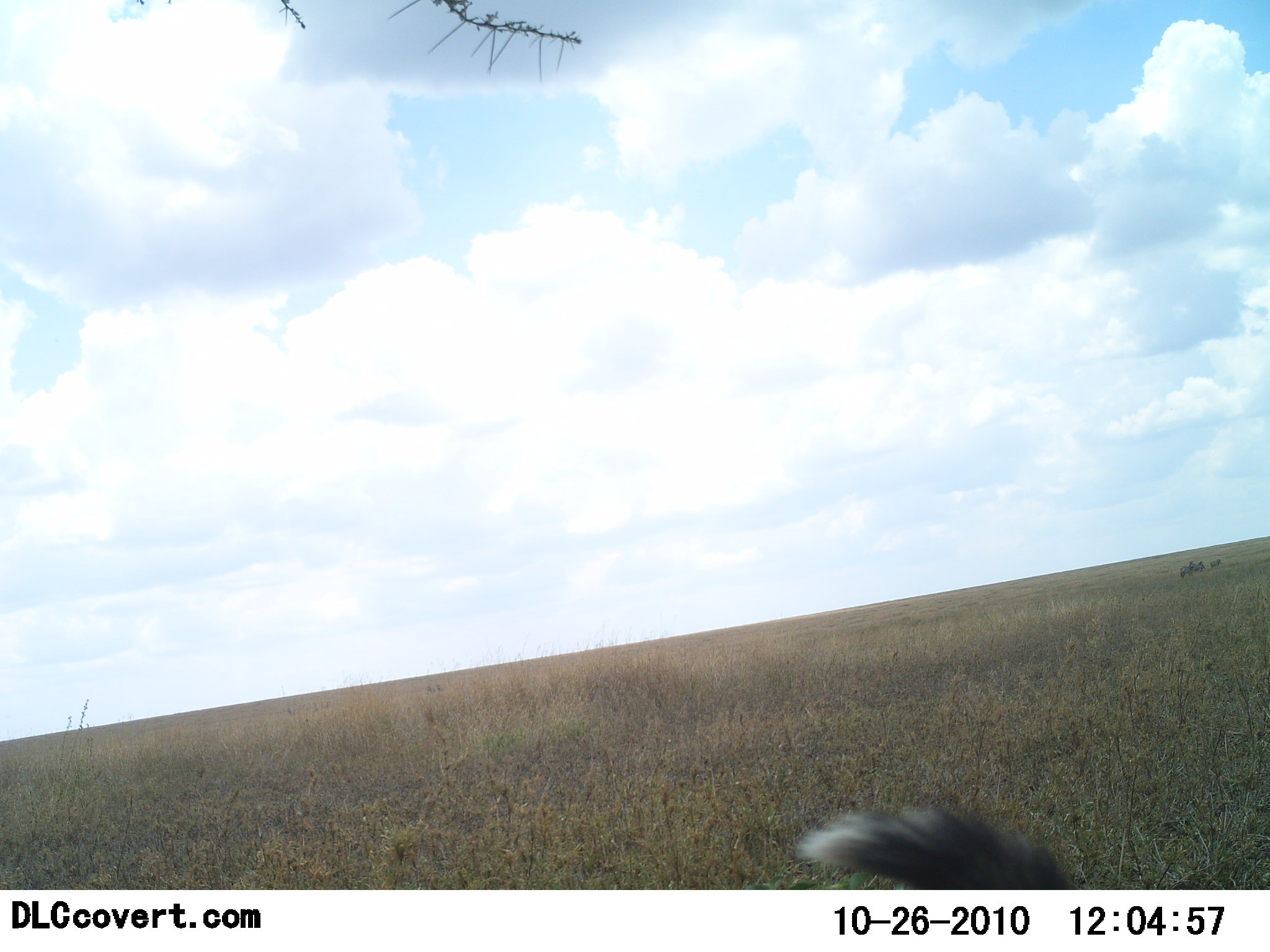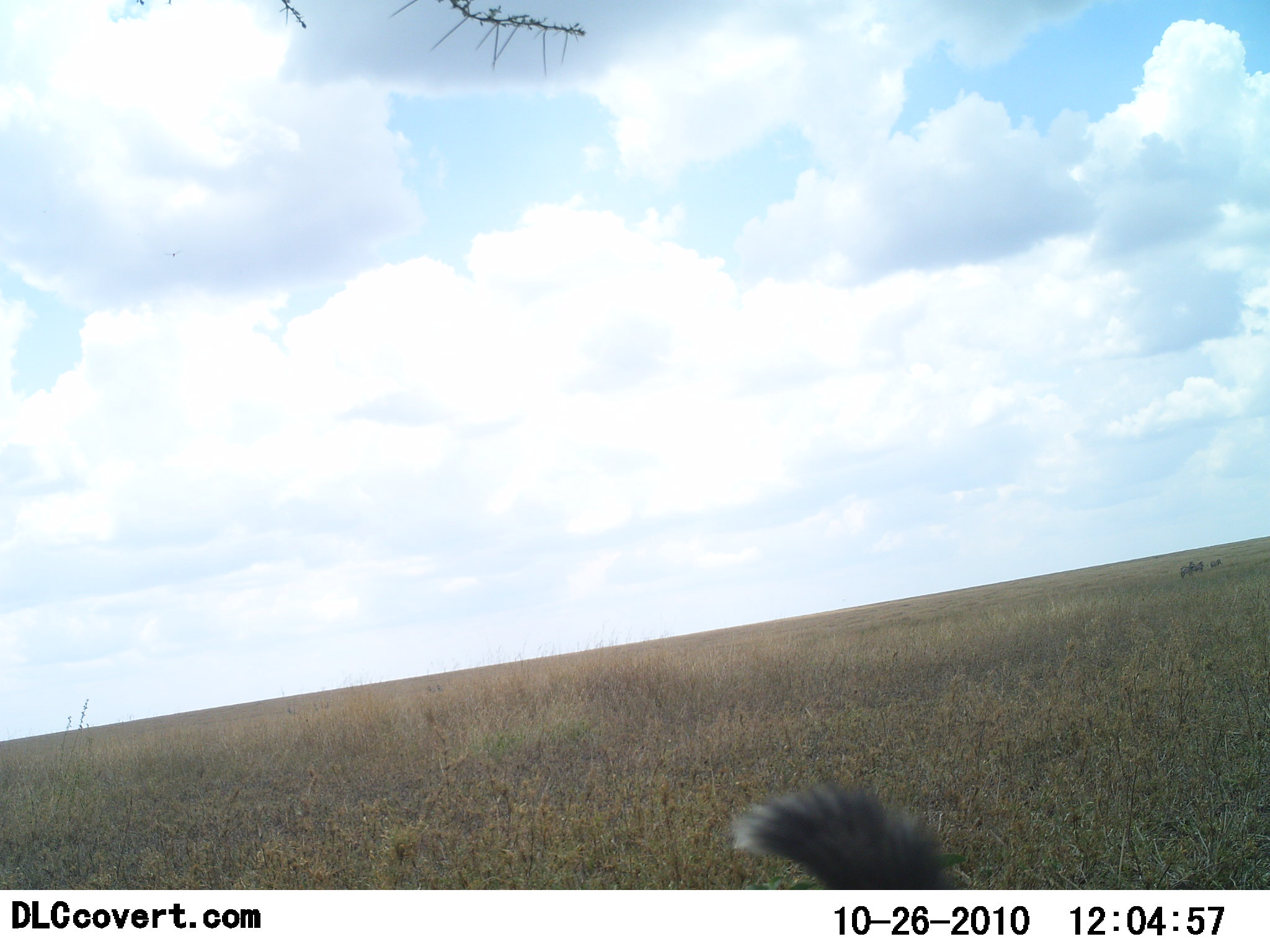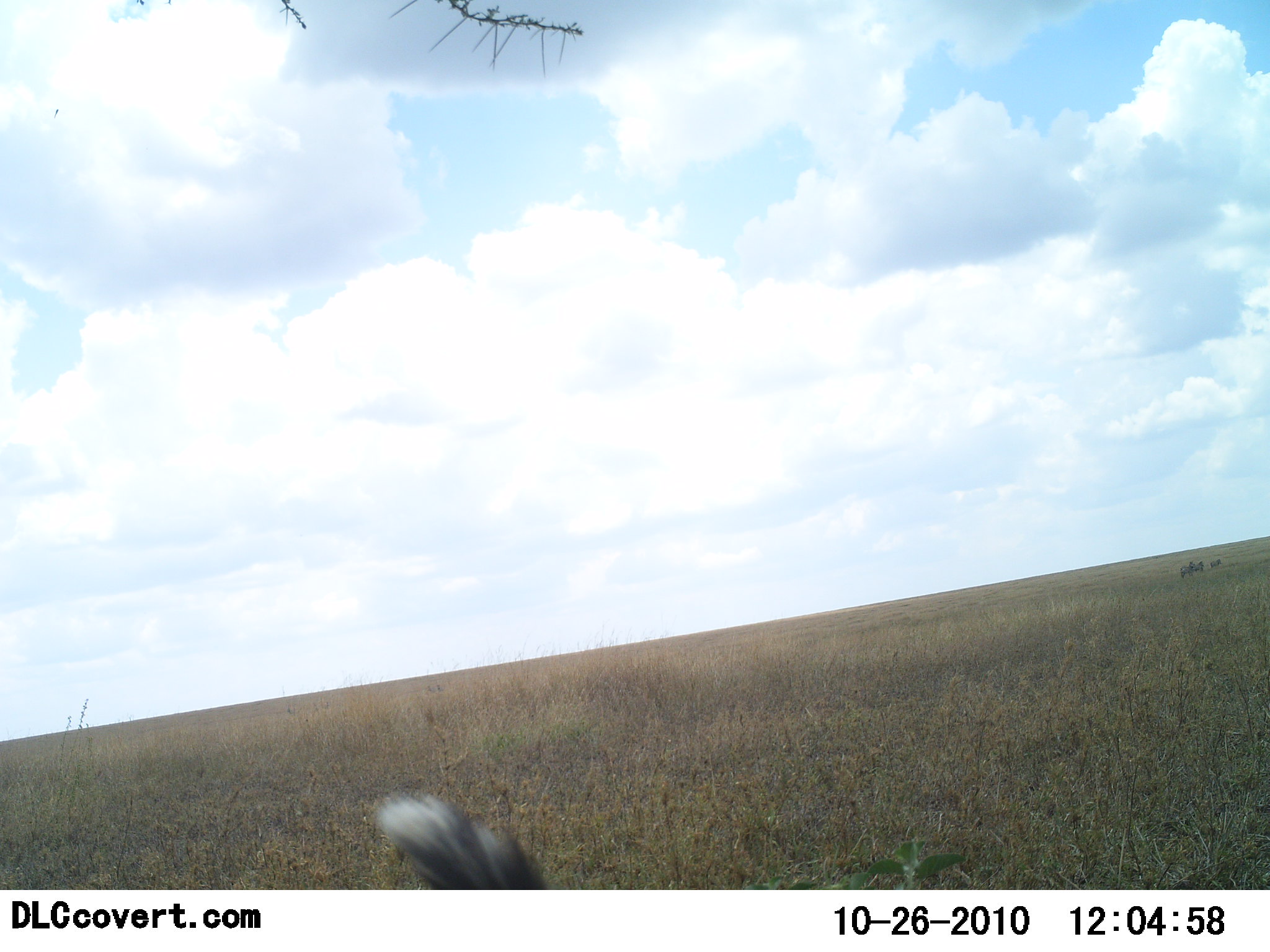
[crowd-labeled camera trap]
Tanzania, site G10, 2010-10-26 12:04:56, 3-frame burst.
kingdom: Animalia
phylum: Chordata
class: Mammalia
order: Carnivora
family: Mustelidae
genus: Ictonyx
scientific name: Ictonyx striatus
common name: zorilla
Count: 1.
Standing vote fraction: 0%.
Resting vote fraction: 0%.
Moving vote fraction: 100%.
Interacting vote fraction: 0%.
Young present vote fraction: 0%.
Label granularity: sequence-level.